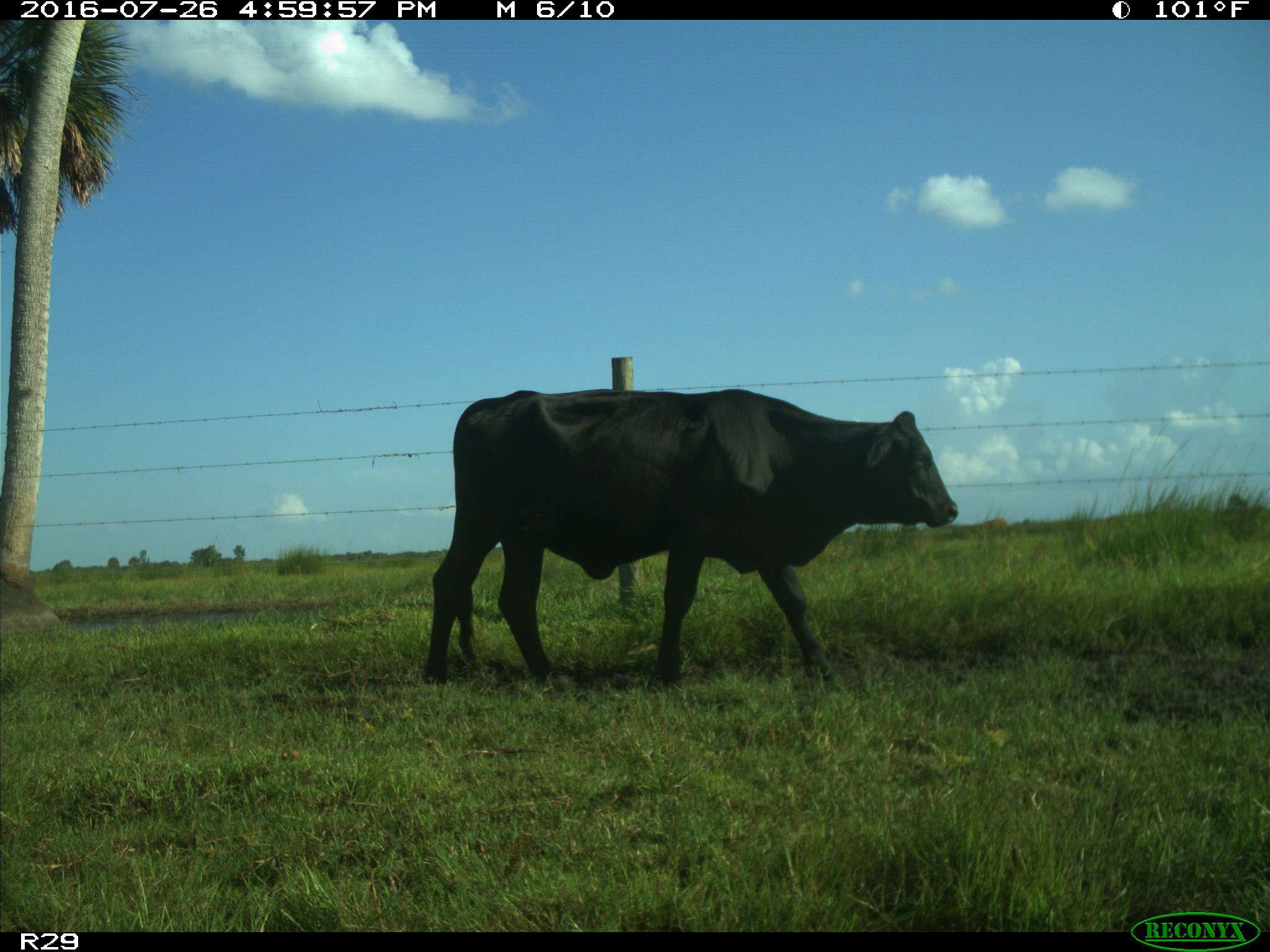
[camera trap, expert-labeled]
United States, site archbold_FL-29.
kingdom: Animalia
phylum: Chordata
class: Mammalia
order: Artiodactyla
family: Bovidae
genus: Bos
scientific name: Bos taurus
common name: domestic cow